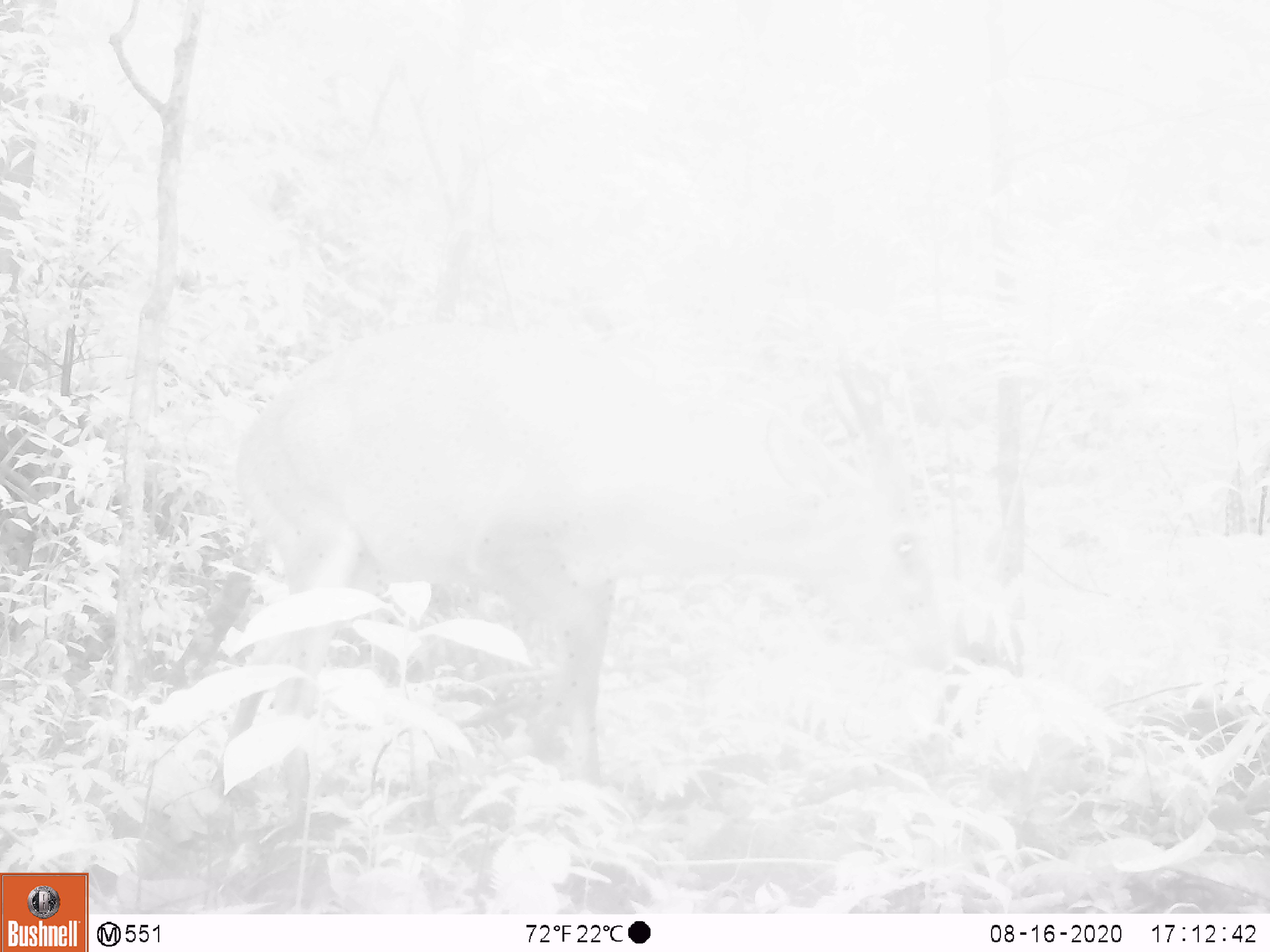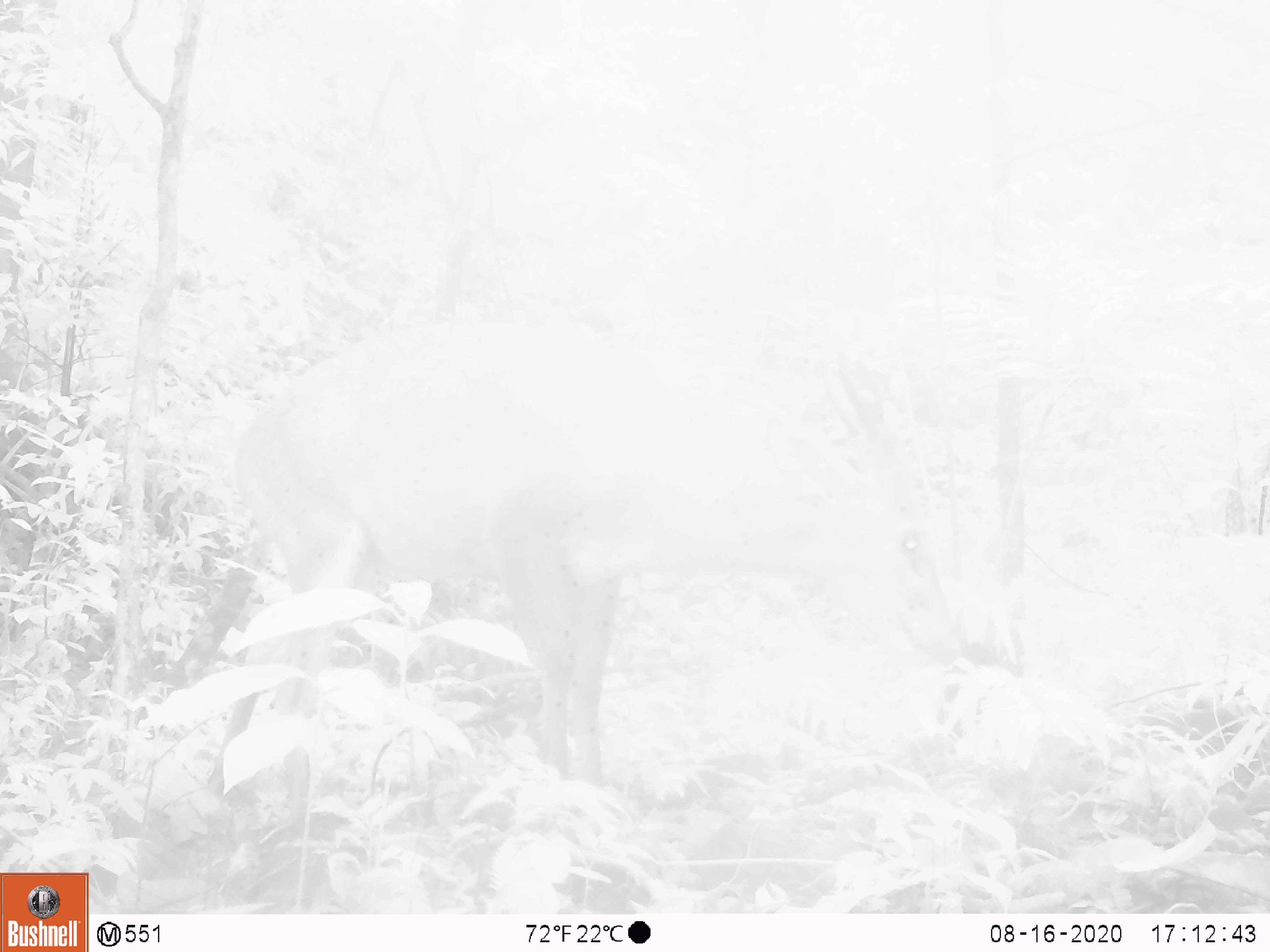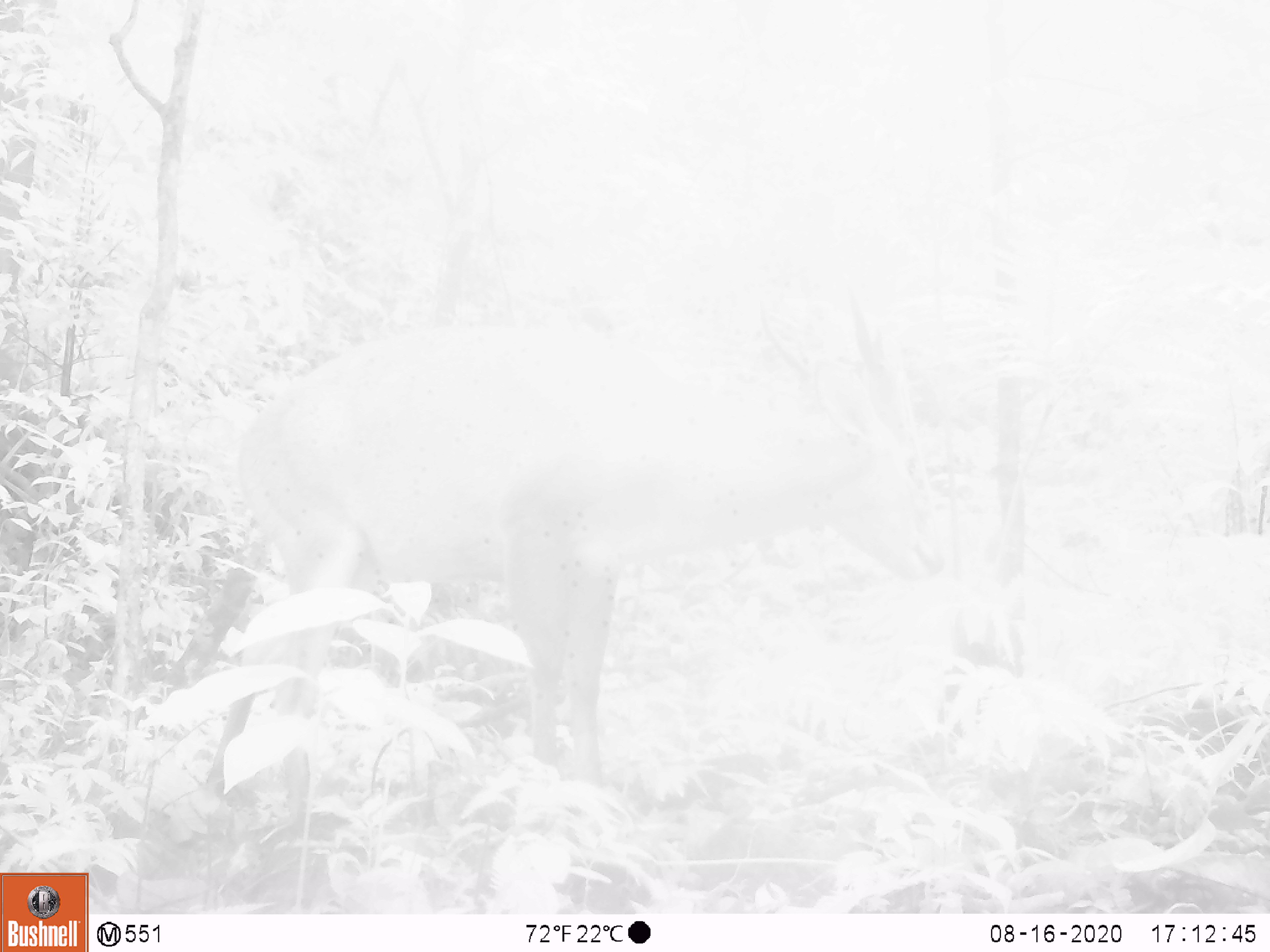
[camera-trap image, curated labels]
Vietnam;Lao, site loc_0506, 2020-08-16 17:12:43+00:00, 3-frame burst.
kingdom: Animalia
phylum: Chordata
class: Mammalia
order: Artiodactyla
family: Cervidae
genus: Muntiacus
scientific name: Muntiacus vuquangensis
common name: large-antlered muntjac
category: large antlered muntjac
Large antlered muntjac (large-antlered muntjac) (Muntiacus vuquangensis). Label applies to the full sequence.